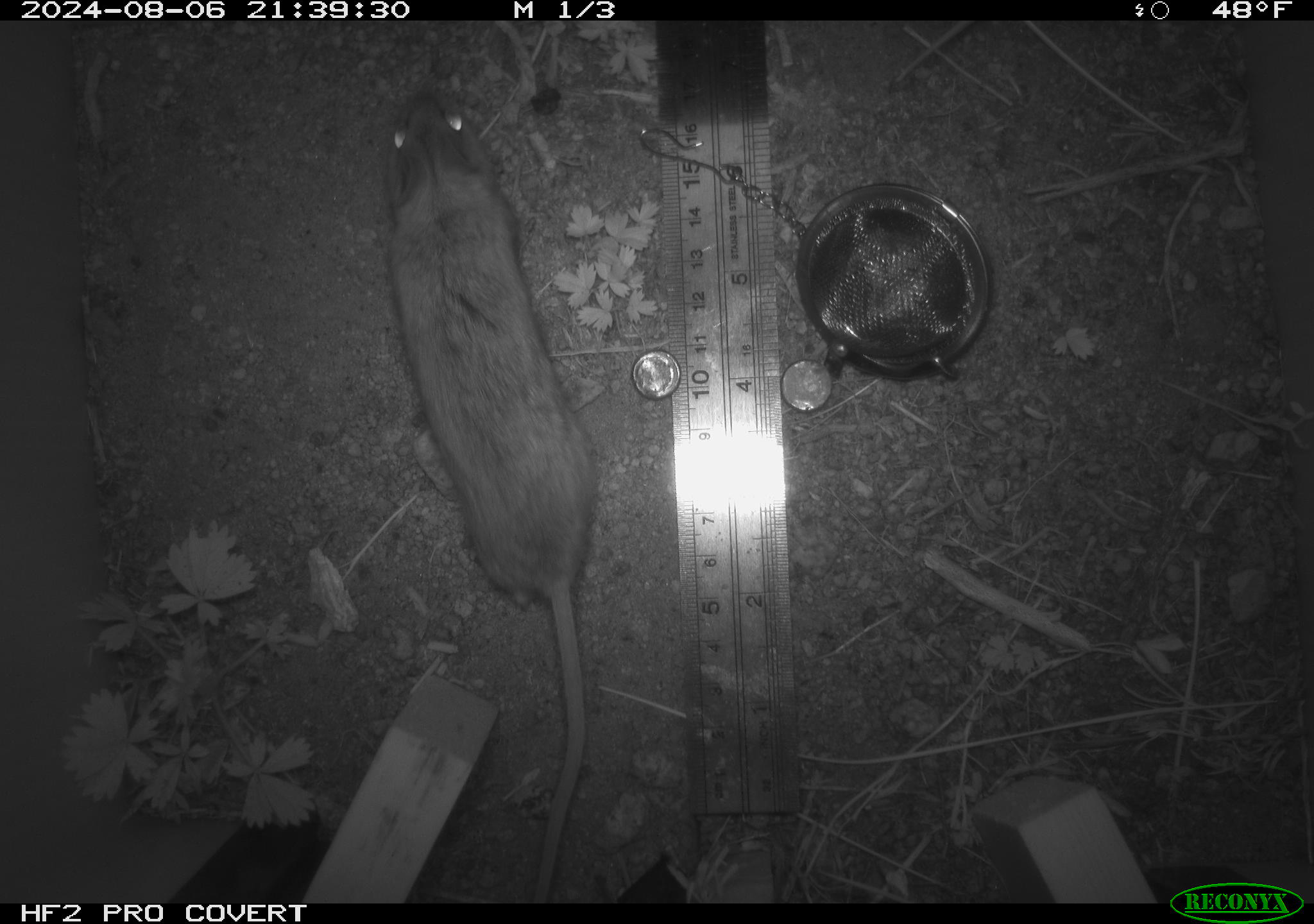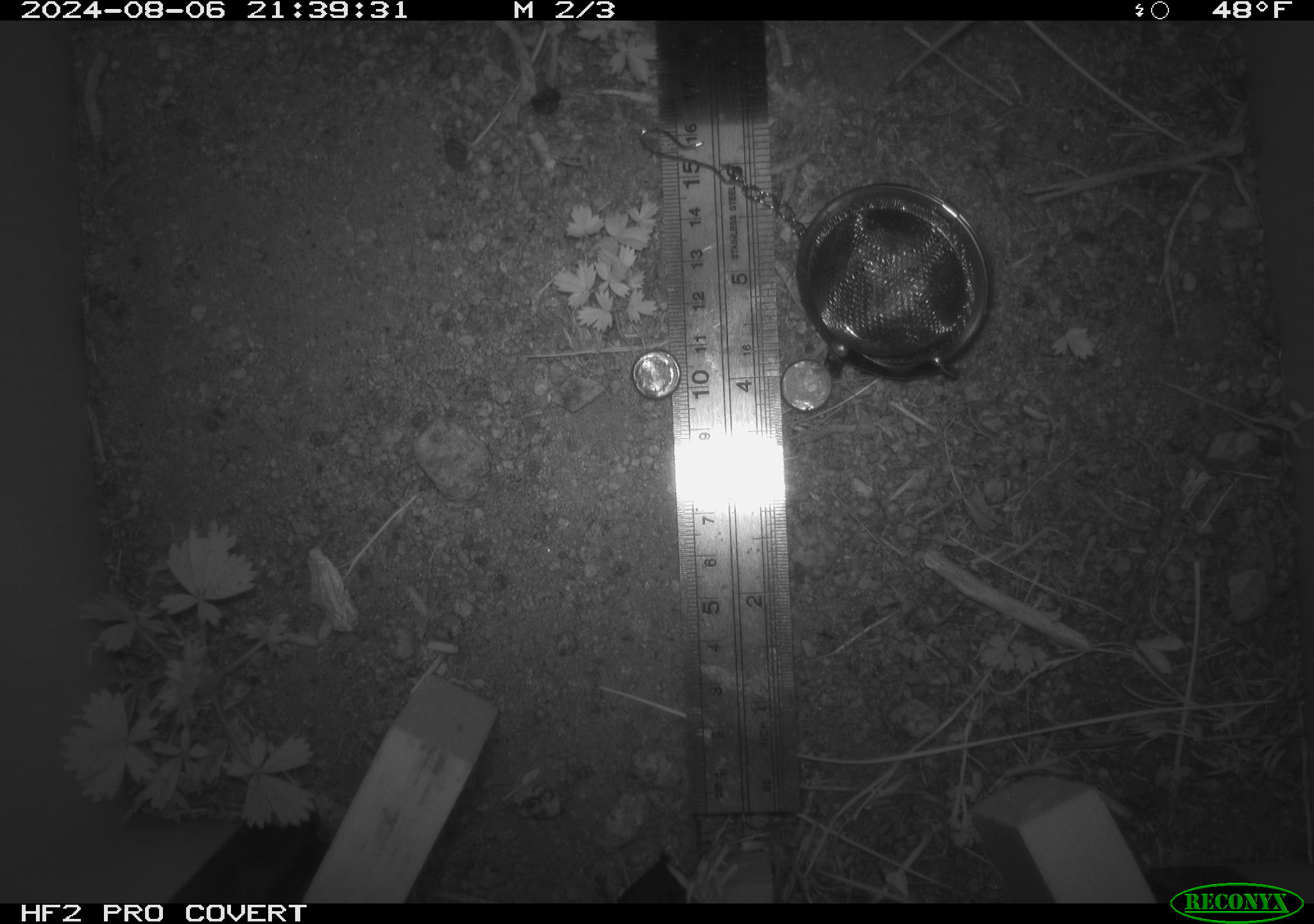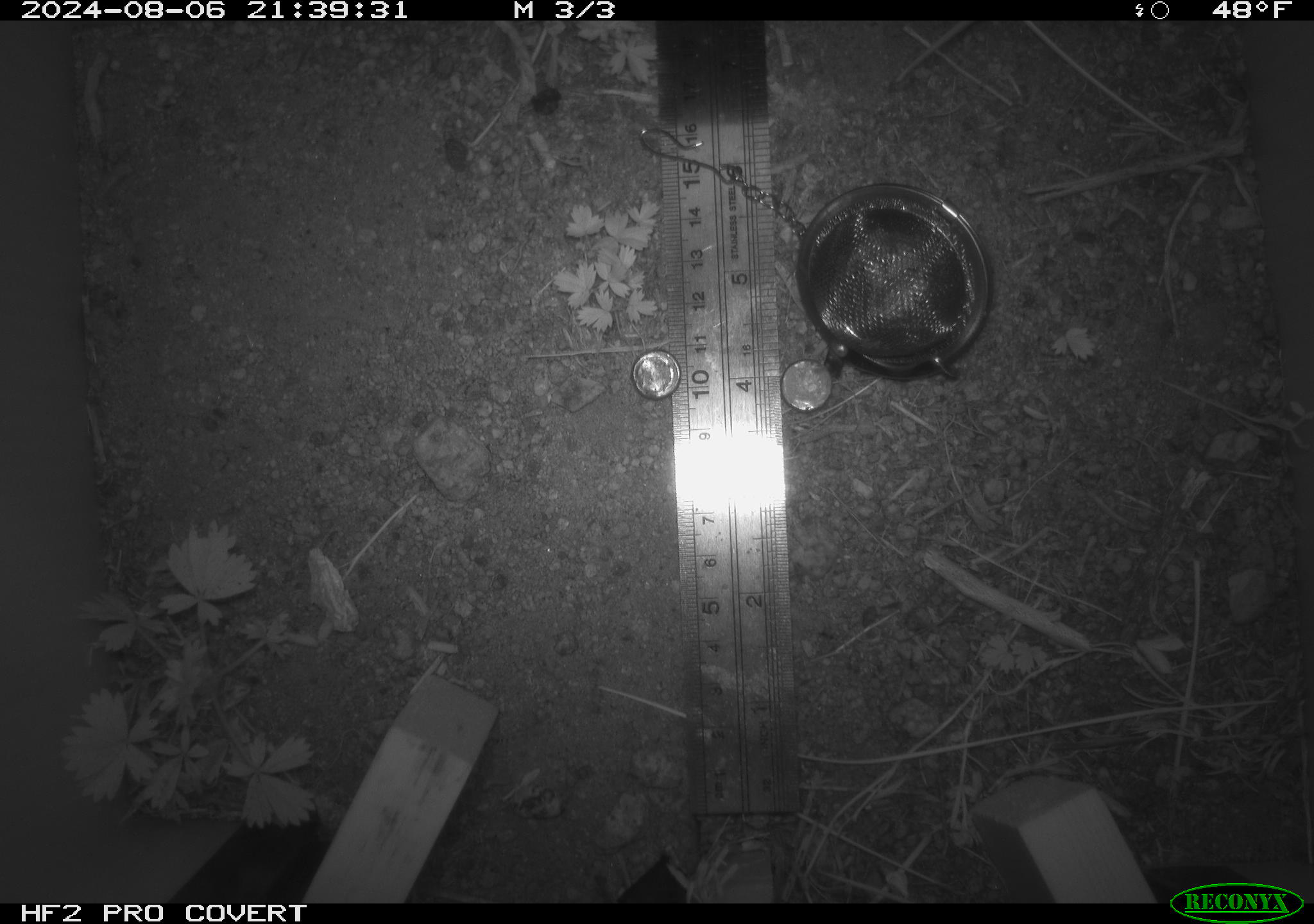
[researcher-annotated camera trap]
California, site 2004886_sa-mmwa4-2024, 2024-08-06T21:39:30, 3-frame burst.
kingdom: Animalia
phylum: Chordata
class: Mammalia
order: Rodentia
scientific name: Rodentia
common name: mouse species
Mouse species (Rodentia).